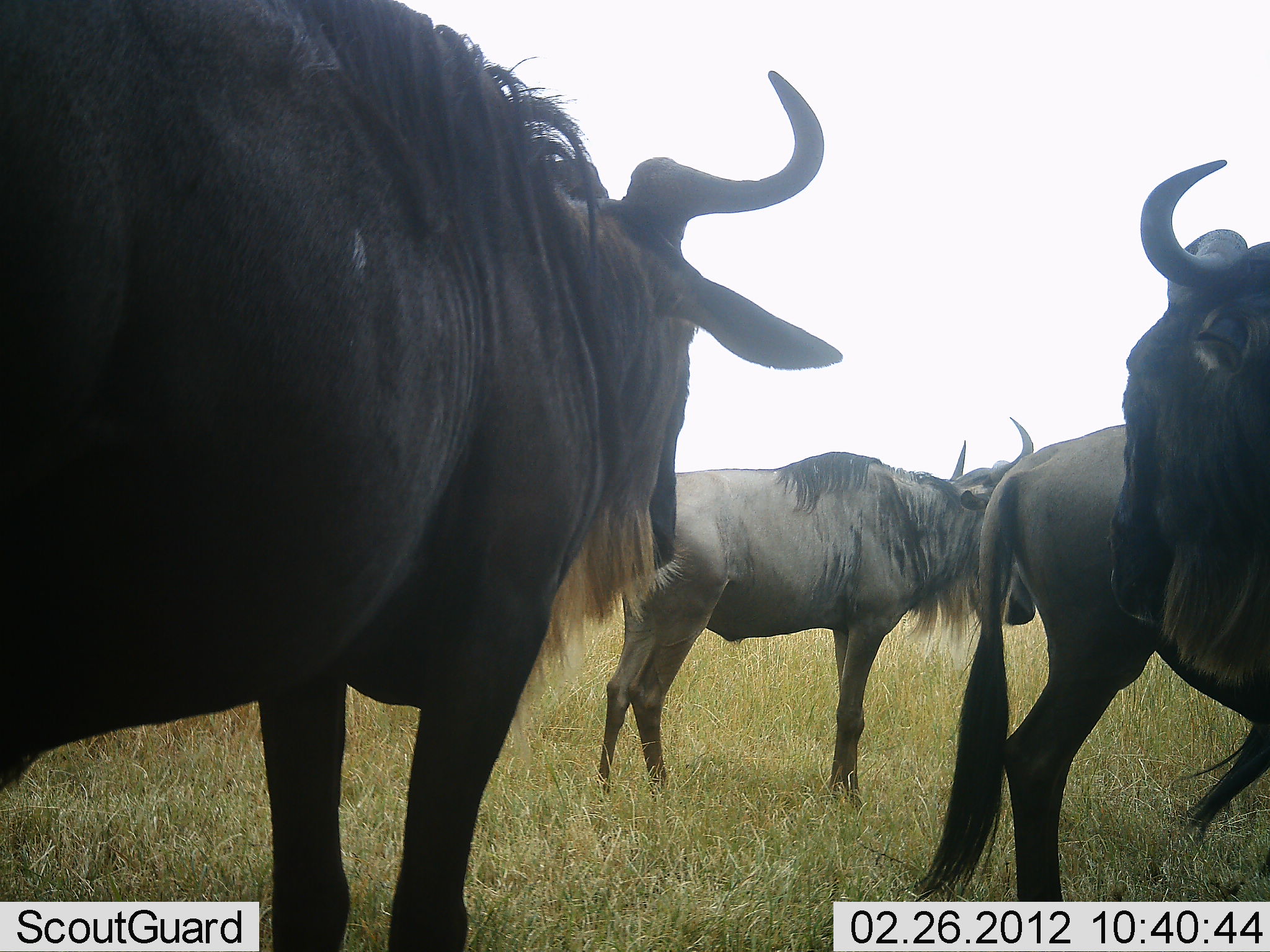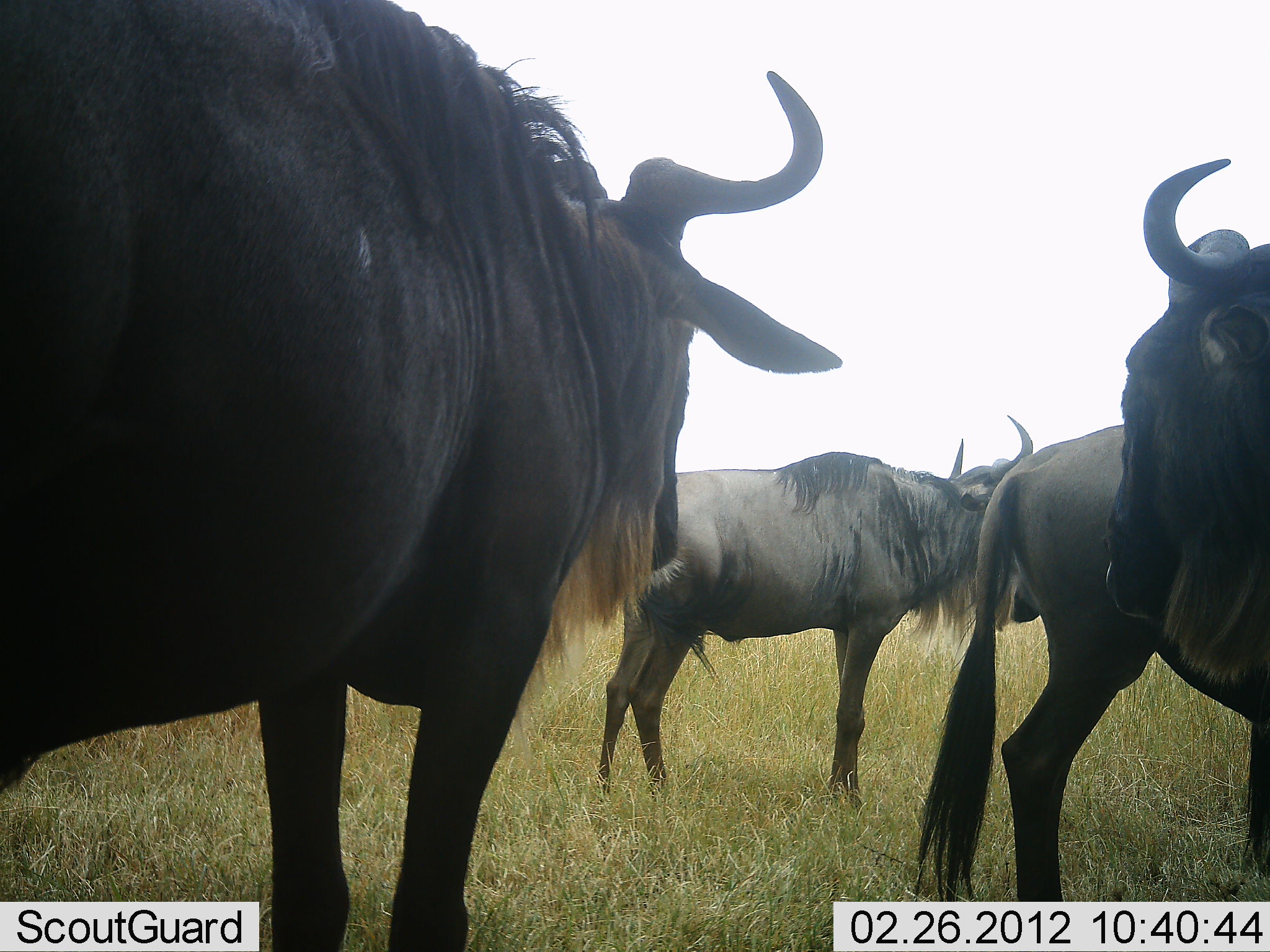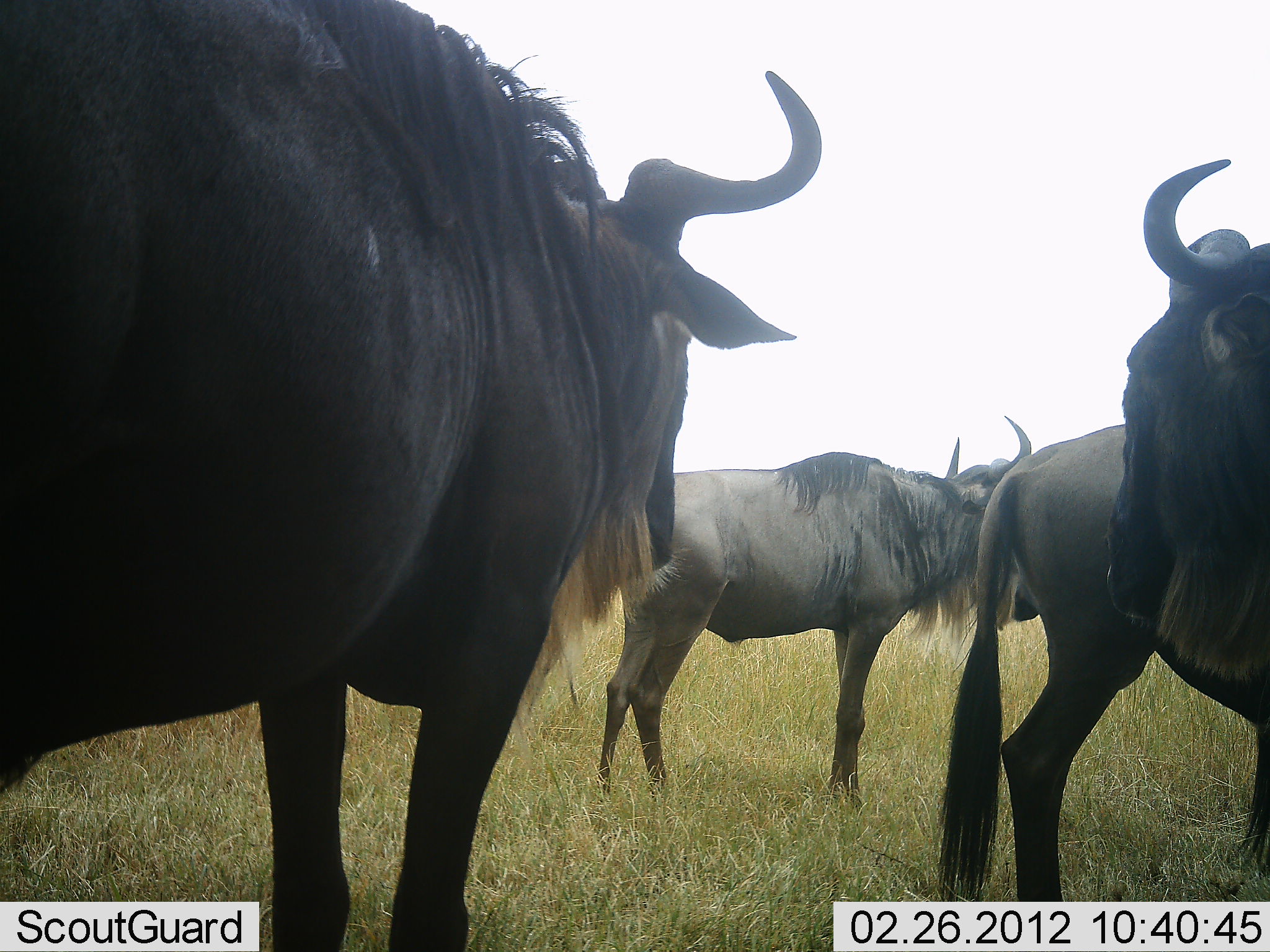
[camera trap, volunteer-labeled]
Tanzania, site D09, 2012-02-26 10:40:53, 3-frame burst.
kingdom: Animalia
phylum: Chordata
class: Mammalia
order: Artiodactyla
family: Bovidae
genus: Connochaetes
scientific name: Connochaetes taurinus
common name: blue wildebeest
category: wildebeest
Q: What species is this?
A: Wildebeest (blue wildebeest) (Connochaetes taurinus).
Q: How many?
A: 4.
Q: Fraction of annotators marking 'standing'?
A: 89%.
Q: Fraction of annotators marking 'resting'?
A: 5%.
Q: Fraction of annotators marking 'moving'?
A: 0%.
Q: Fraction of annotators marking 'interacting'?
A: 5%.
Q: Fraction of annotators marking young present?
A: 0%.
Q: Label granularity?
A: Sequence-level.